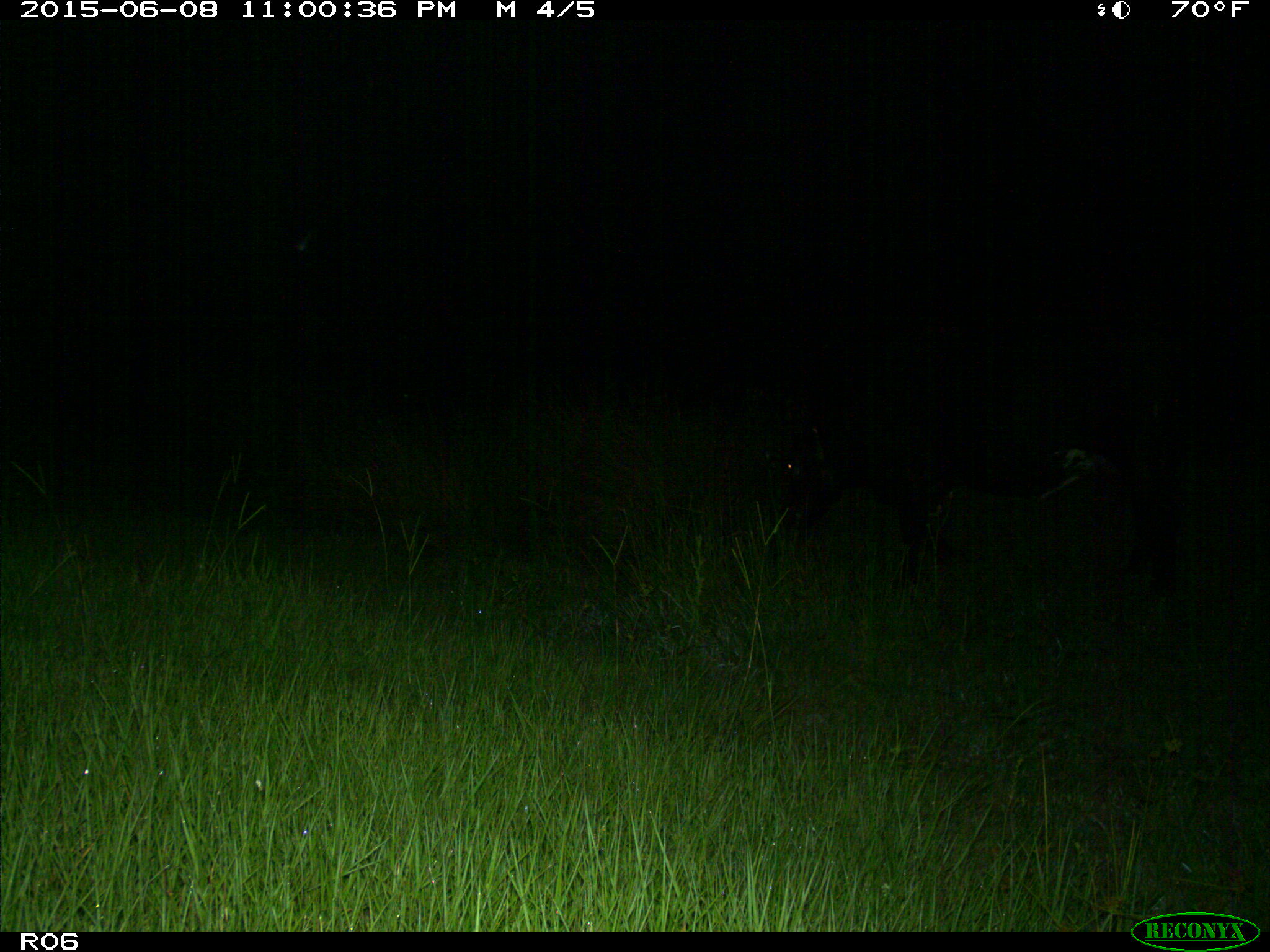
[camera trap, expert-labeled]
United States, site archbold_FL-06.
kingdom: Animalia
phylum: Chordata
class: Mammalia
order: Artiodactyla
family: Bovidae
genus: Bos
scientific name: Bos taurus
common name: domestic cow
Bos taurus (domestic cow).